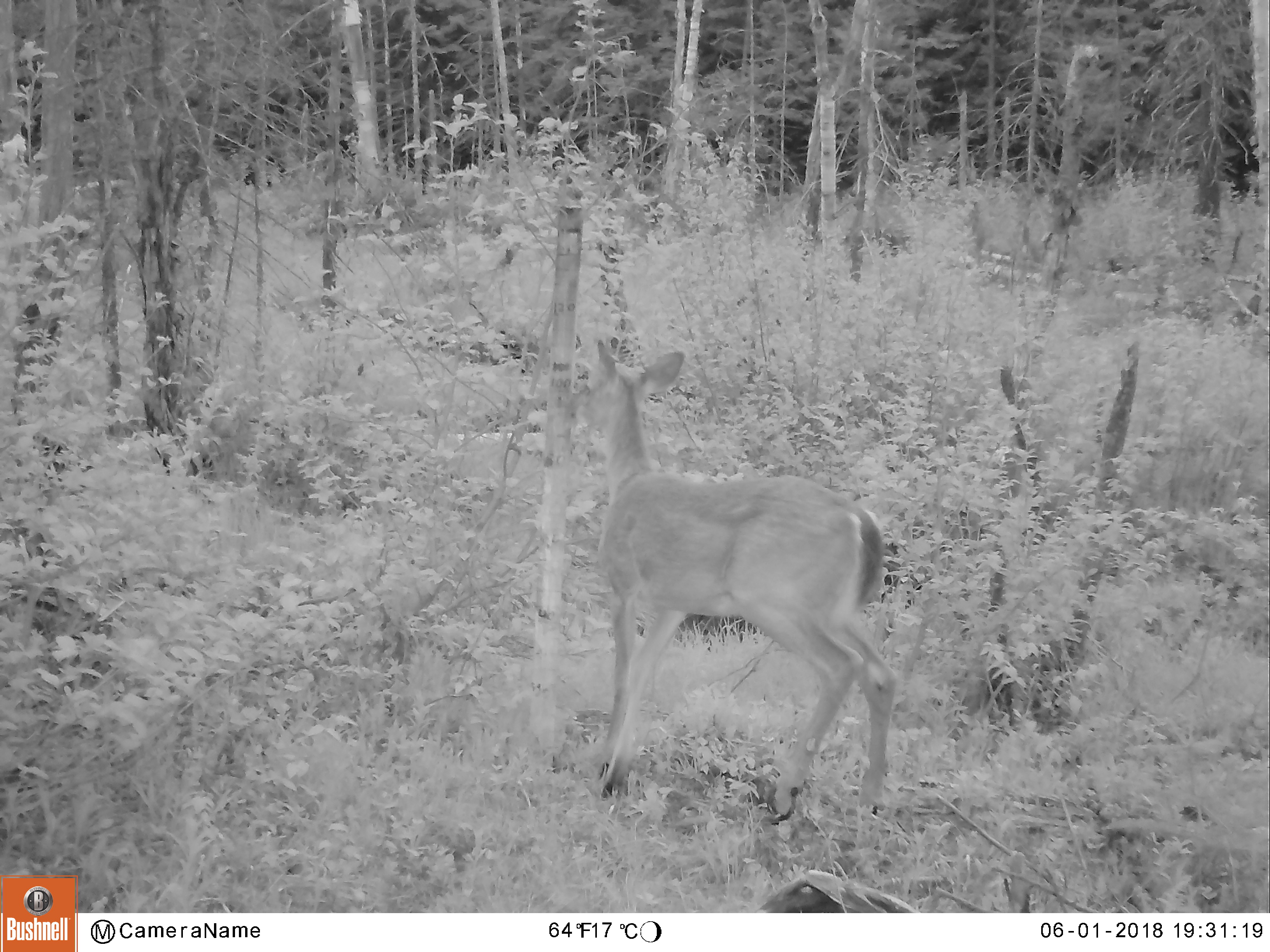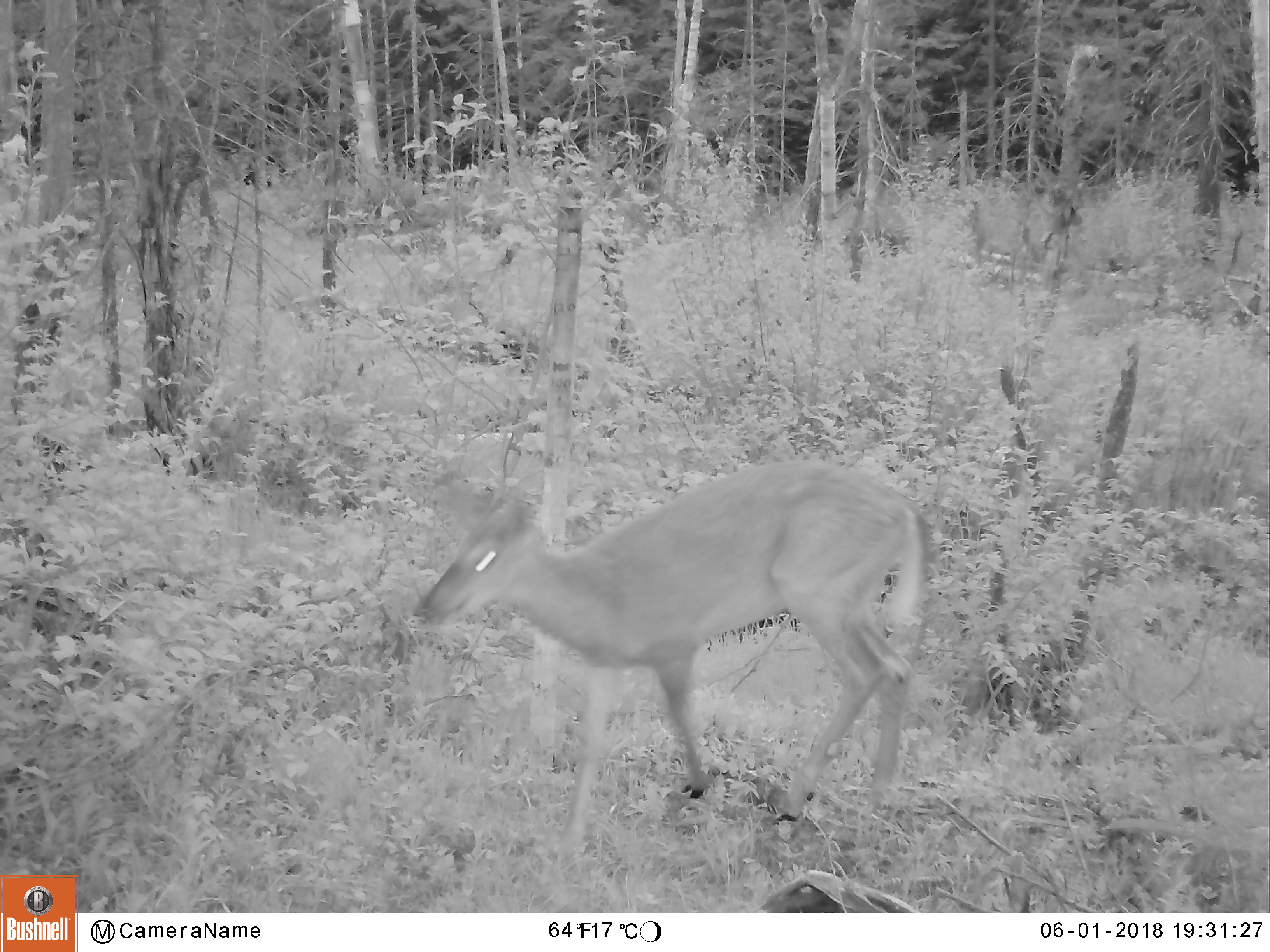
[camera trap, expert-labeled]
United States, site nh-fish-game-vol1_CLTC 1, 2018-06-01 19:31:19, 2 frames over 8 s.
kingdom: Animalia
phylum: Chordata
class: Mammalia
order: Artiodactyla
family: Cervidae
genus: Odocoileus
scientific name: Odocoileus virginianus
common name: white-tailed deer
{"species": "white-tailed deer (Odocoileus virginianus)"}